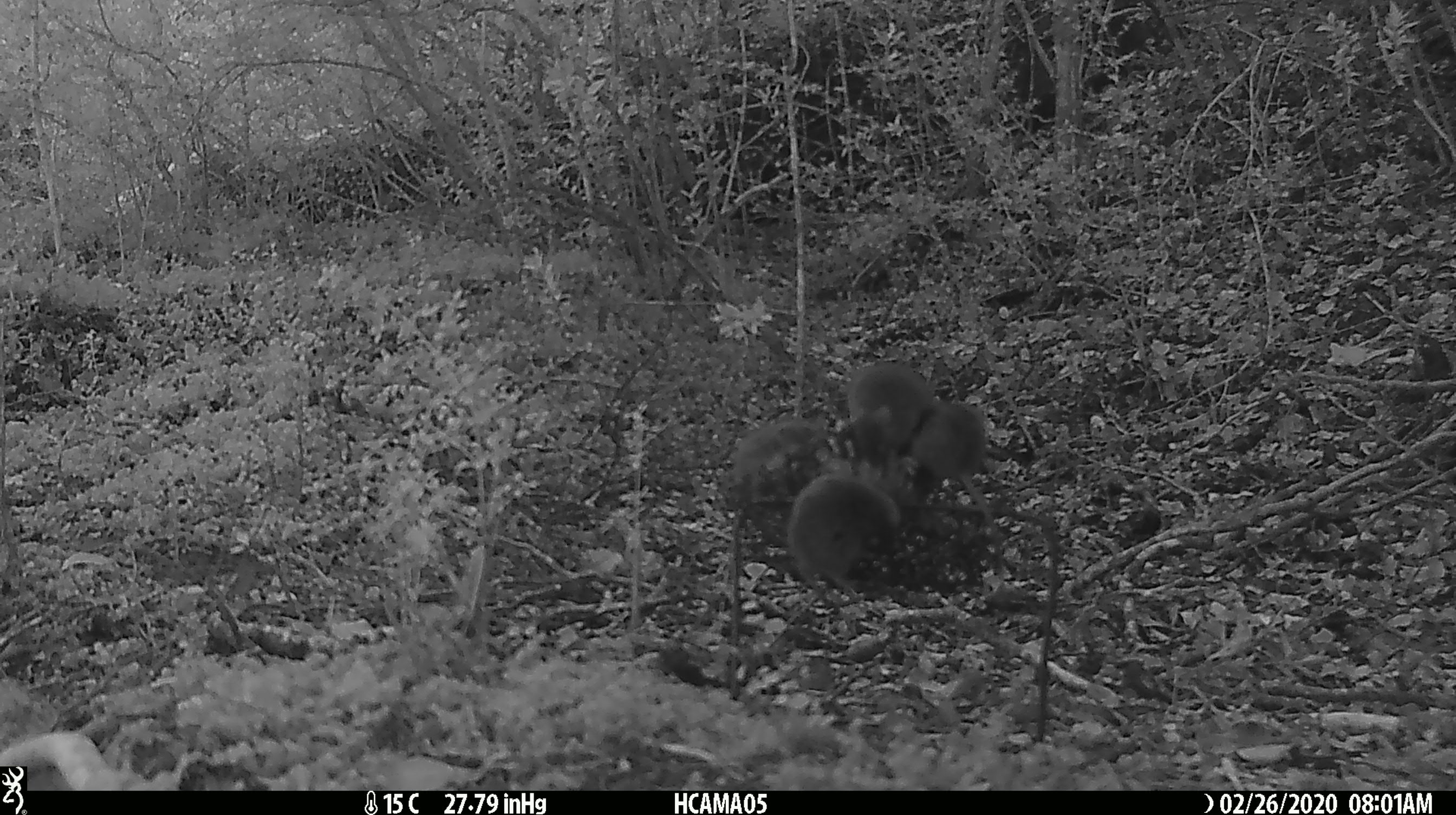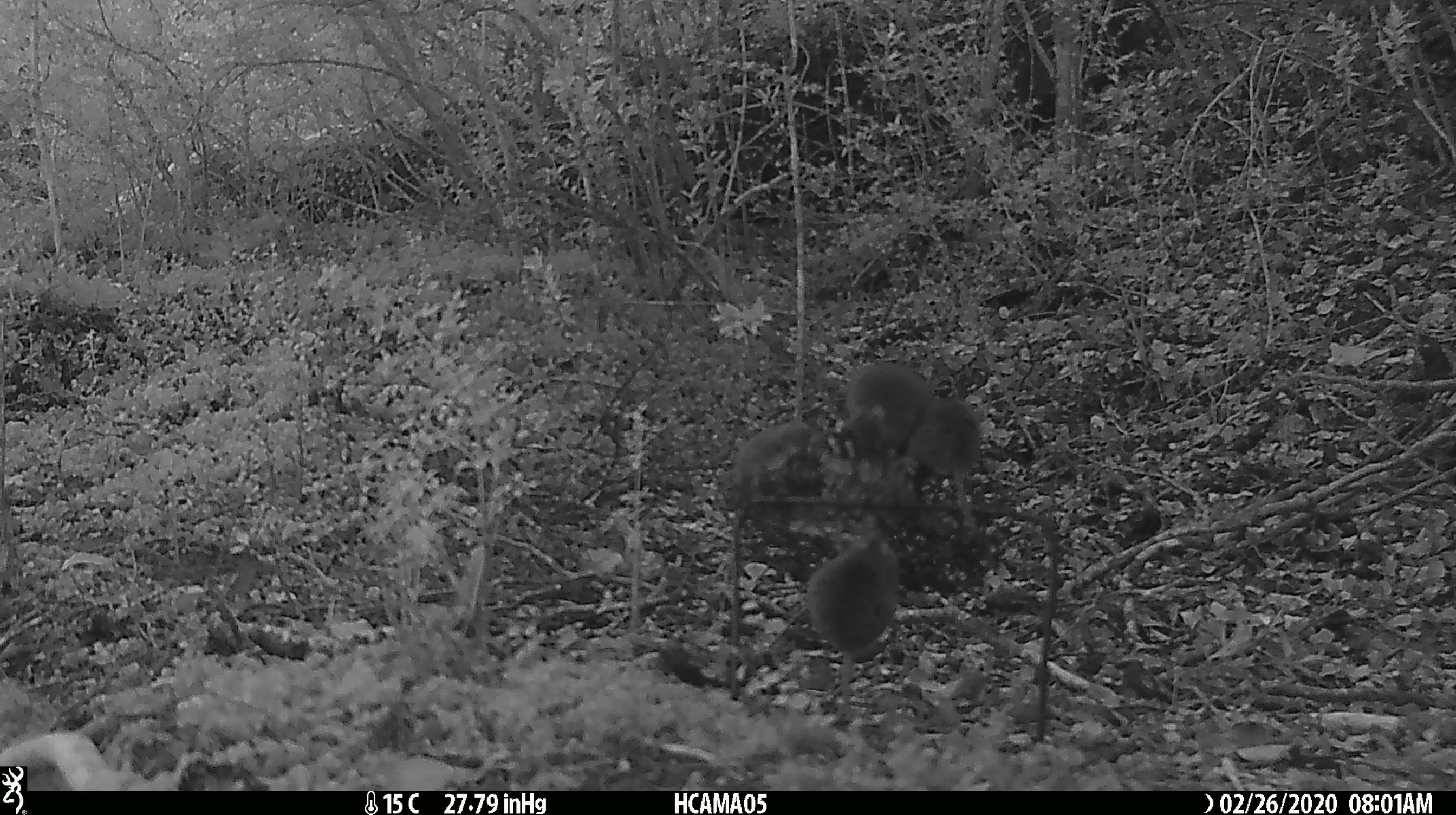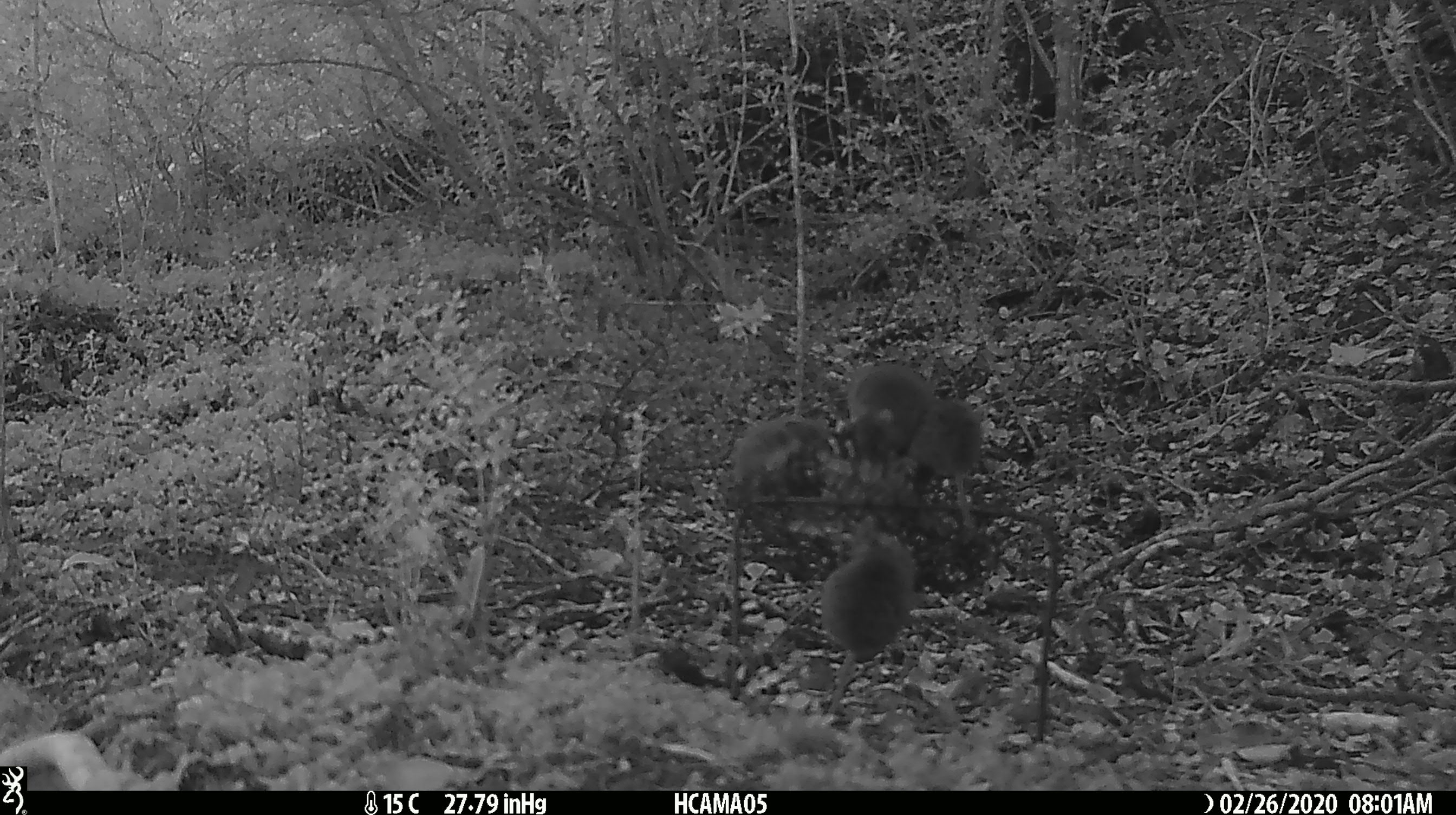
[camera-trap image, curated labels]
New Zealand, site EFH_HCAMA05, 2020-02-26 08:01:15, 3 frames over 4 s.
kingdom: Animalia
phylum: Chordata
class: Mammalia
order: Rodentia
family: Muridae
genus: Mus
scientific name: Mus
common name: mouse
Mouse (Mus).